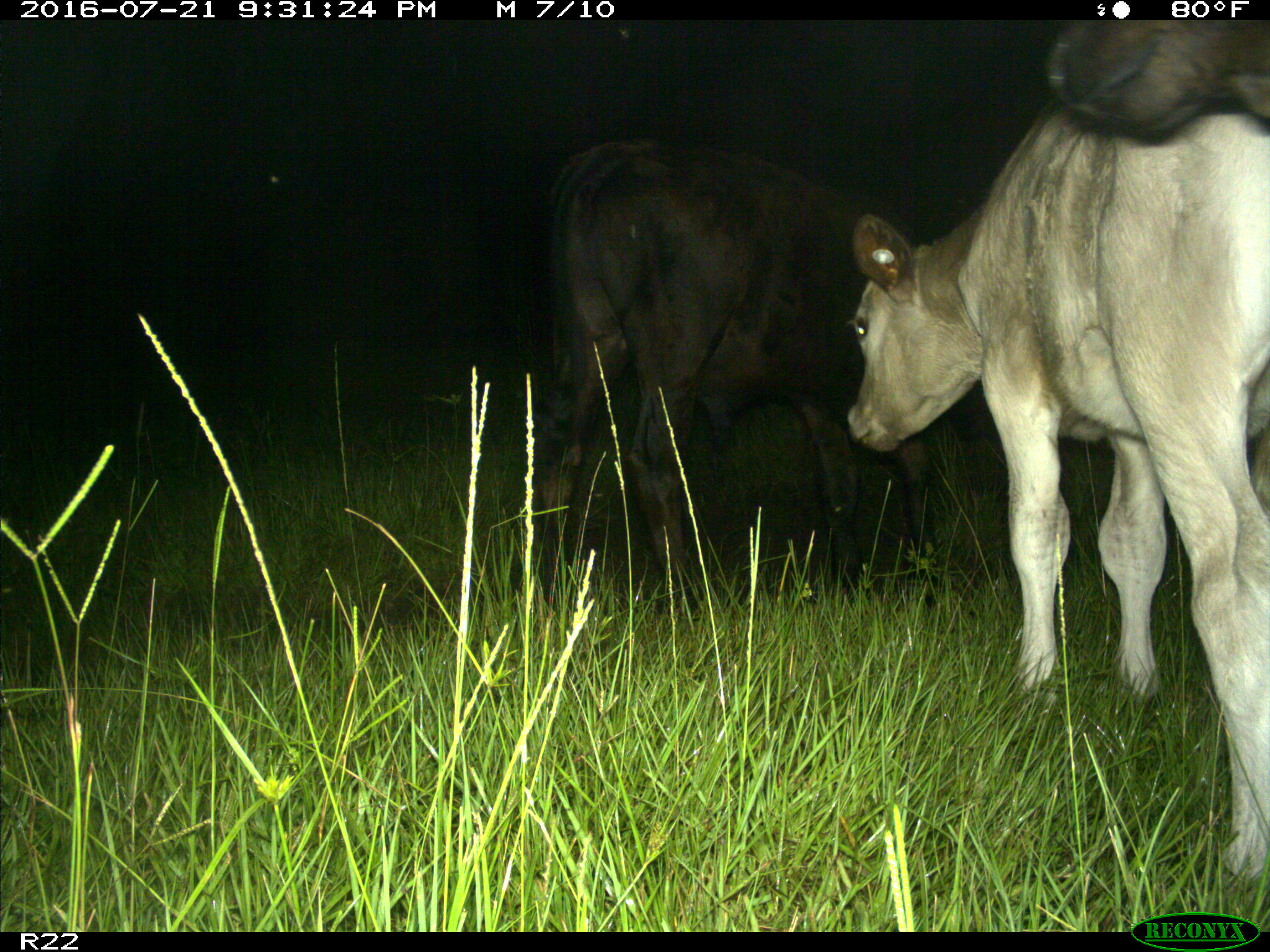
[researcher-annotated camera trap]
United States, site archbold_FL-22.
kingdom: Animalia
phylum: Chordata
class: Mammalia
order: Artiodactyla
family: Bovidae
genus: Bos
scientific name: Bos taurus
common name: domestic cow